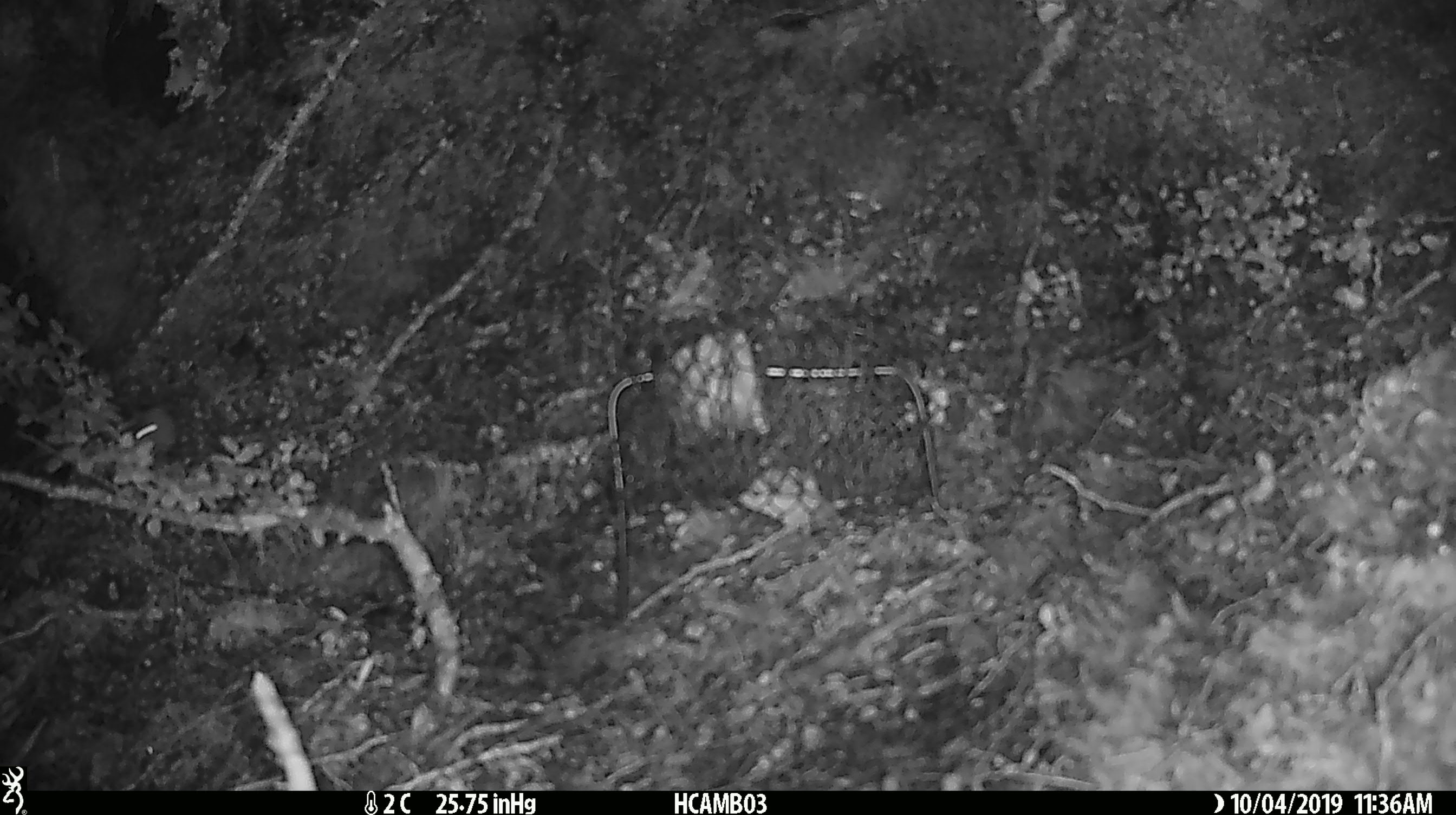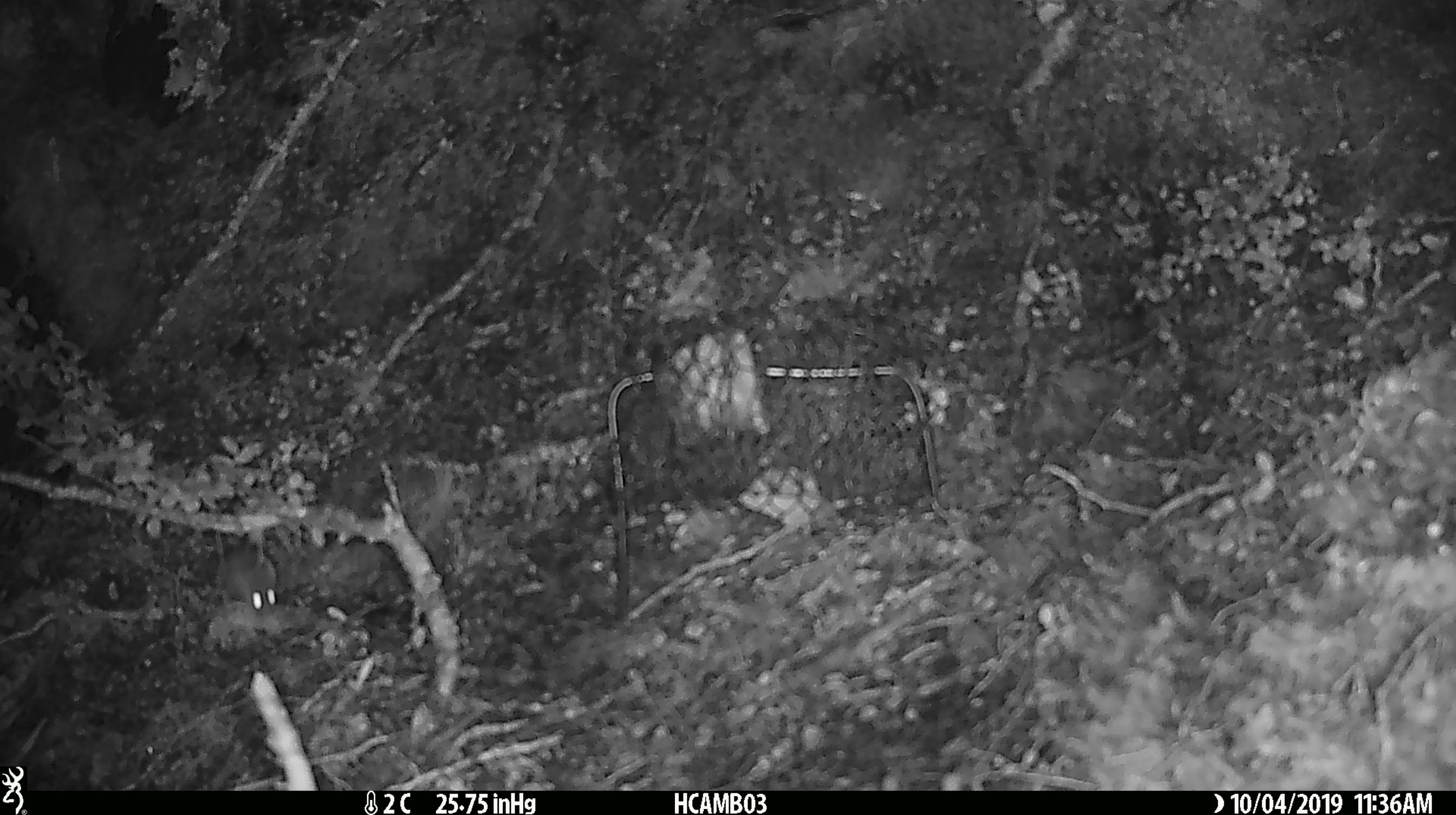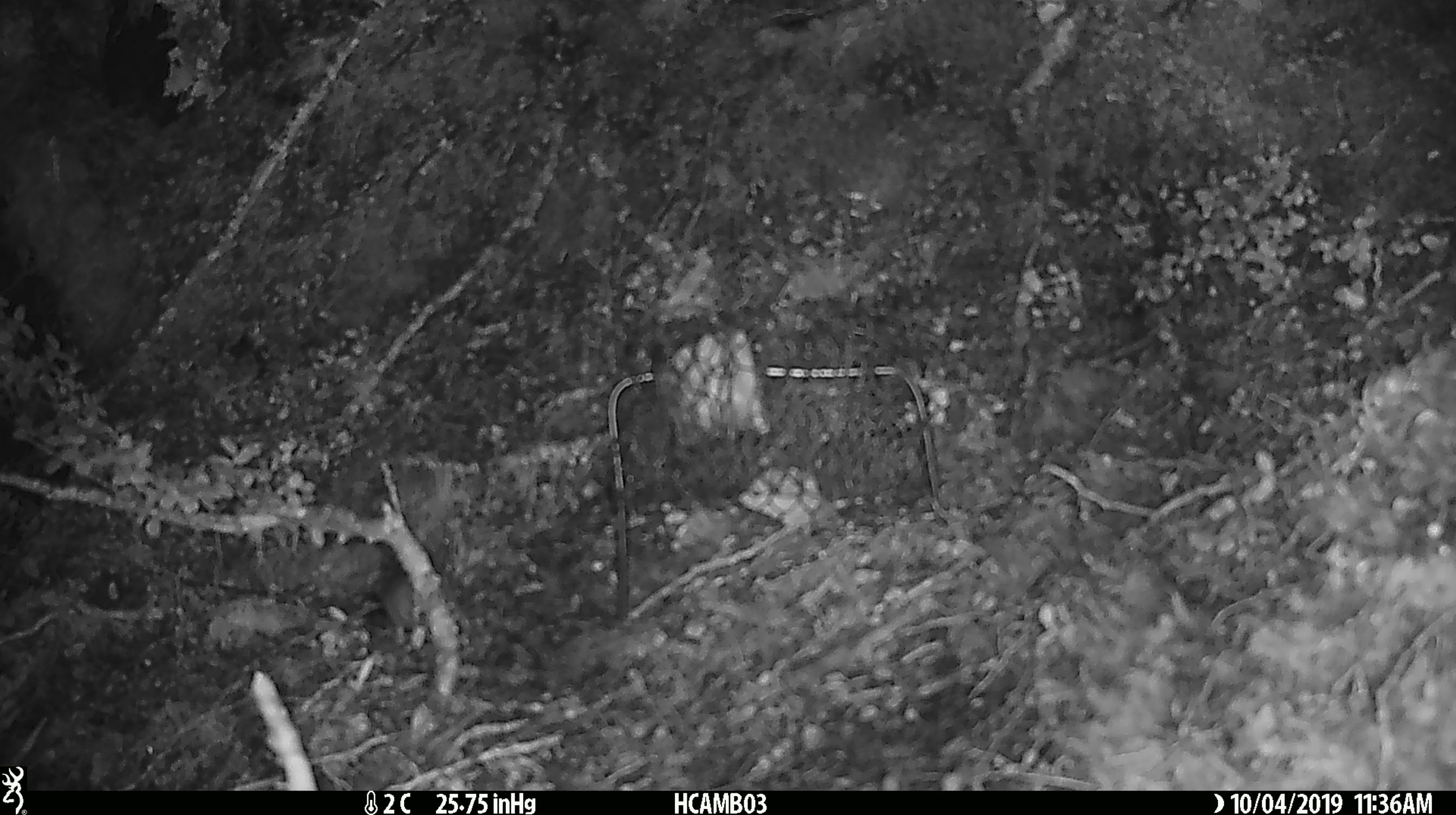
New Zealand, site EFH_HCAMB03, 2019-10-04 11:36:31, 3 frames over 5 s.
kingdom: Animalia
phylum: Chordata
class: Mammalia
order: Rodentia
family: Muridae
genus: Mus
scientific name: Mus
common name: mouse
Mouse (Mus).